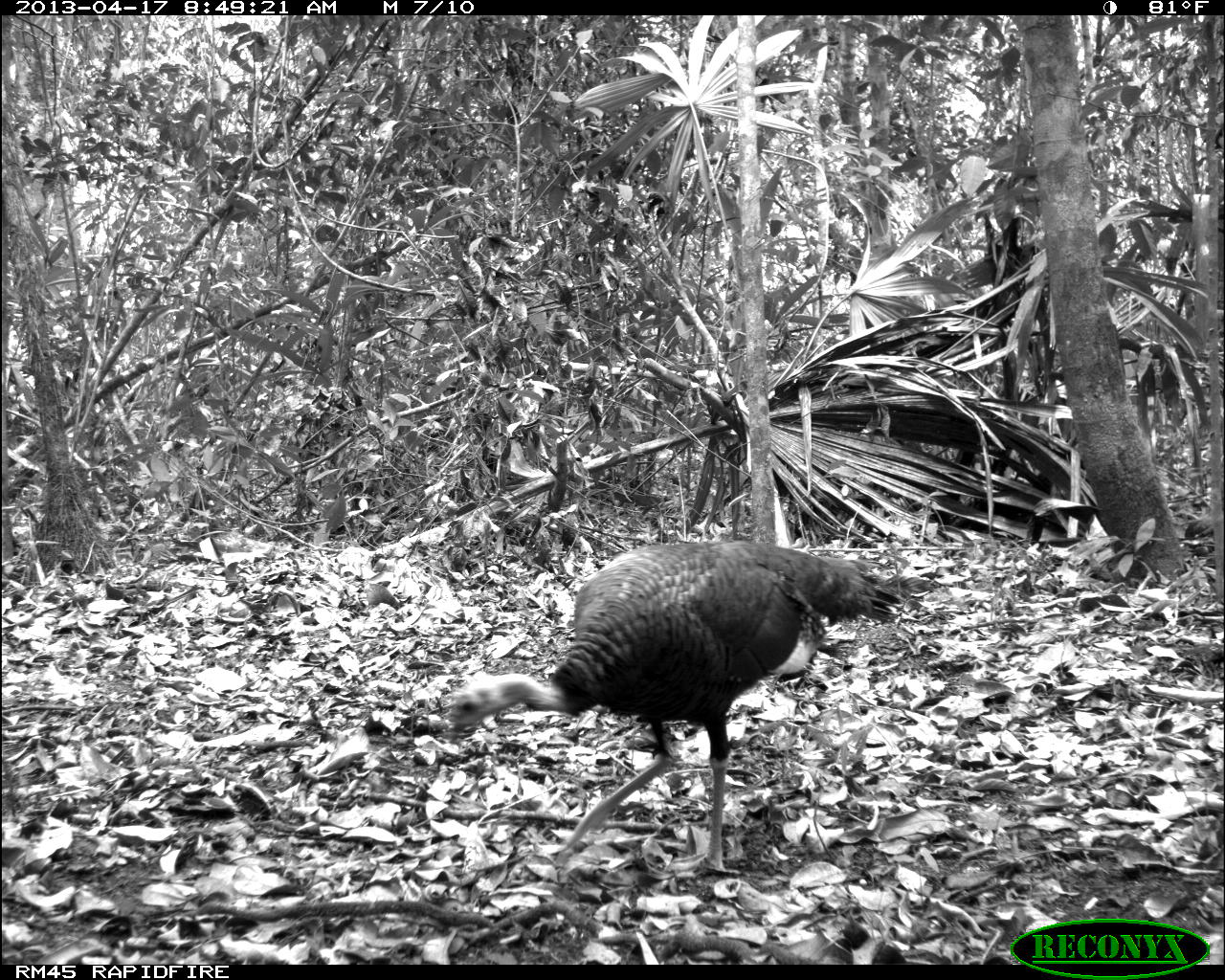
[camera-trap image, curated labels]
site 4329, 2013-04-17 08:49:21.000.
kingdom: Animalia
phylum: Chordata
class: Aves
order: Galliformes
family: Phasianidae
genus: Meleagris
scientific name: Meleagris ocellata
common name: ocellated turkey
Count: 1.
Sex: female.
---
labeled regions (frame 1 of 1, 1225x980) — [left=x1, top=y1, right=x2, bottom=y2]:
meleagris ocellata: [left=448, top=538, right=902, bottom=872]